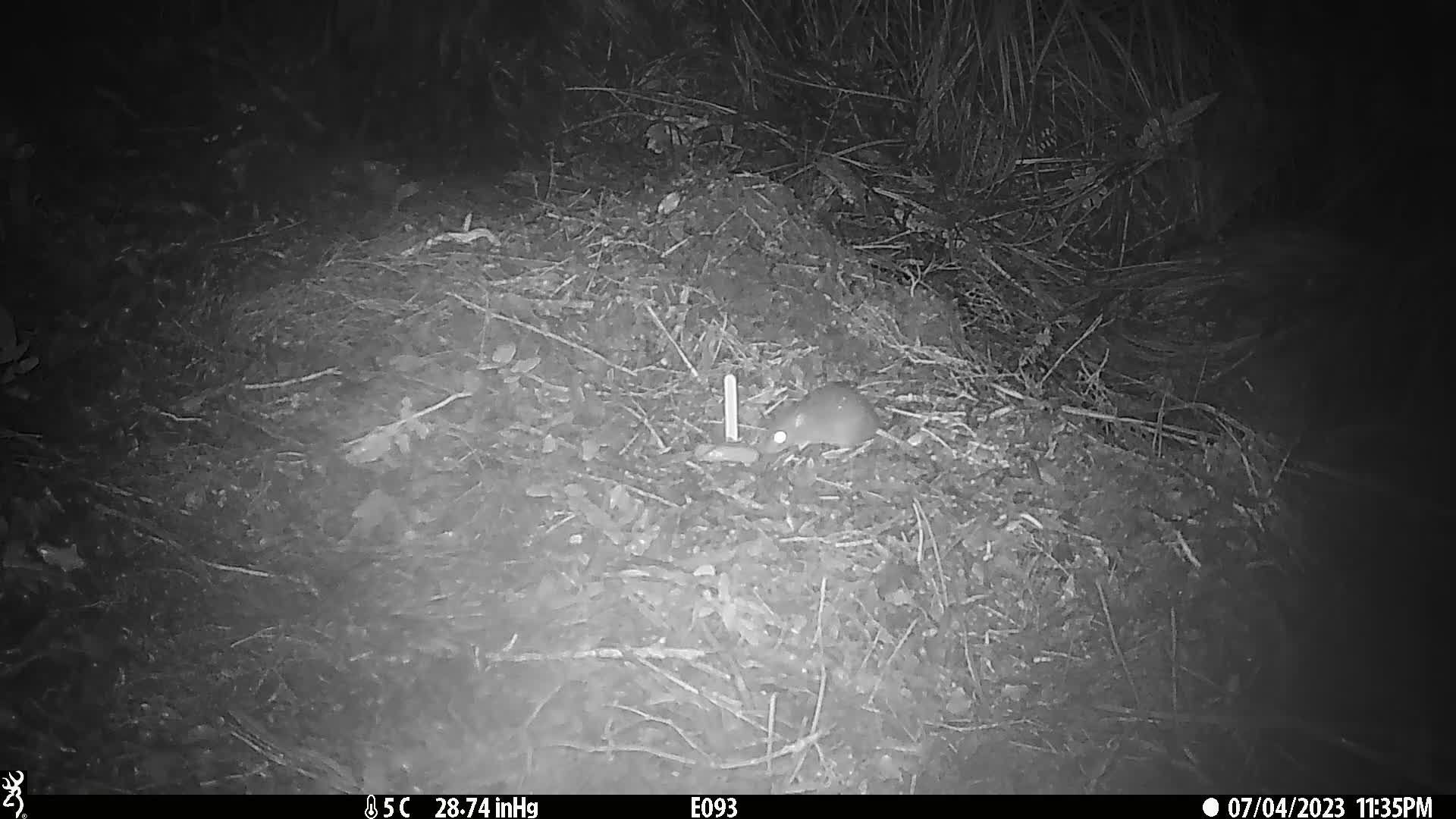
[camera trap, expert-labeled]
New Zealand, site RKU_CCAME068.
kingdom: Animalia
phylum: Chordata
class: Mammalia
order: Rodentia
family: Muridae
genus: Rattus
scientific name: Rattus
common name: rat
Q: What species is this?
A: Rat (Rattus).